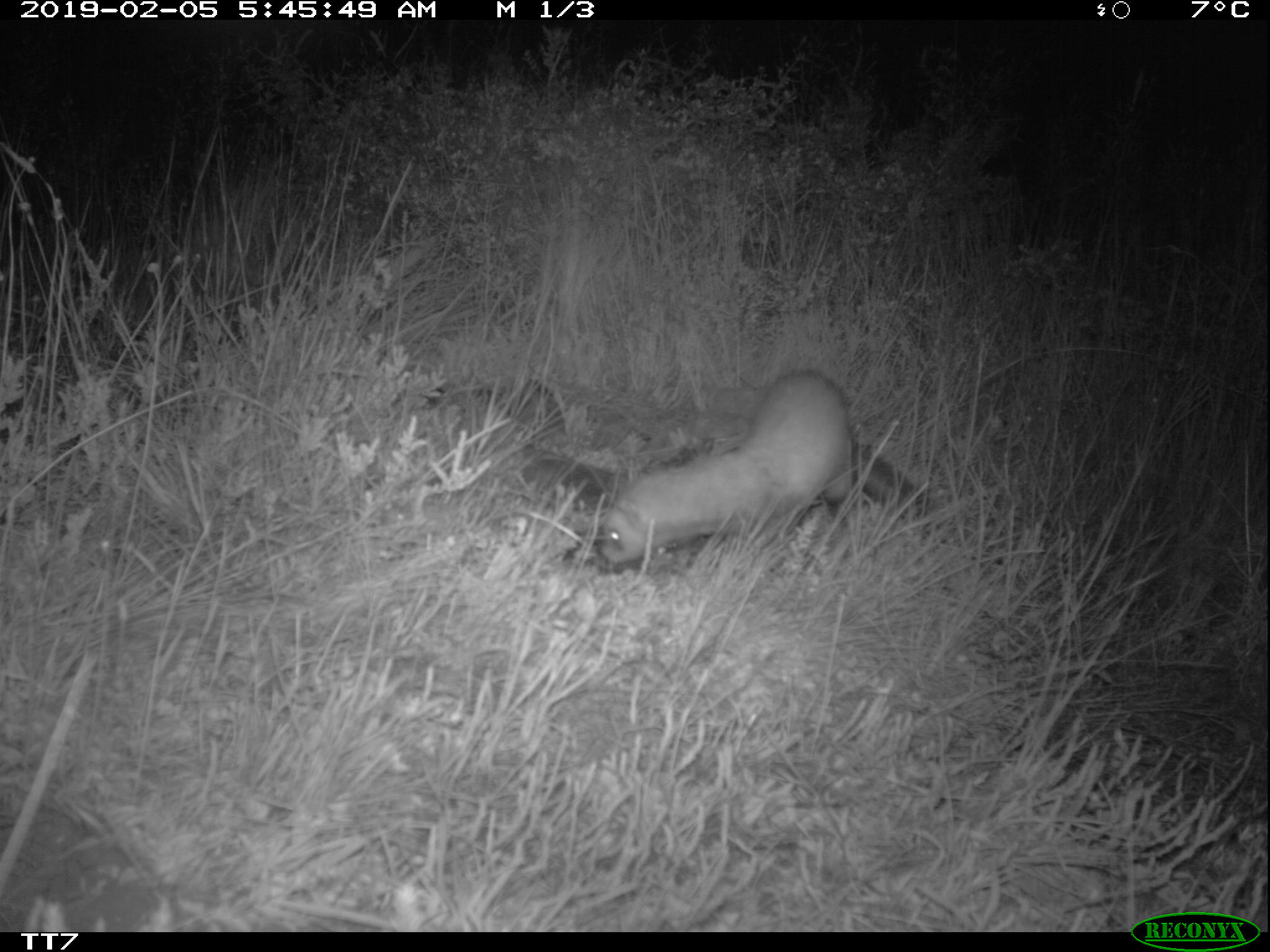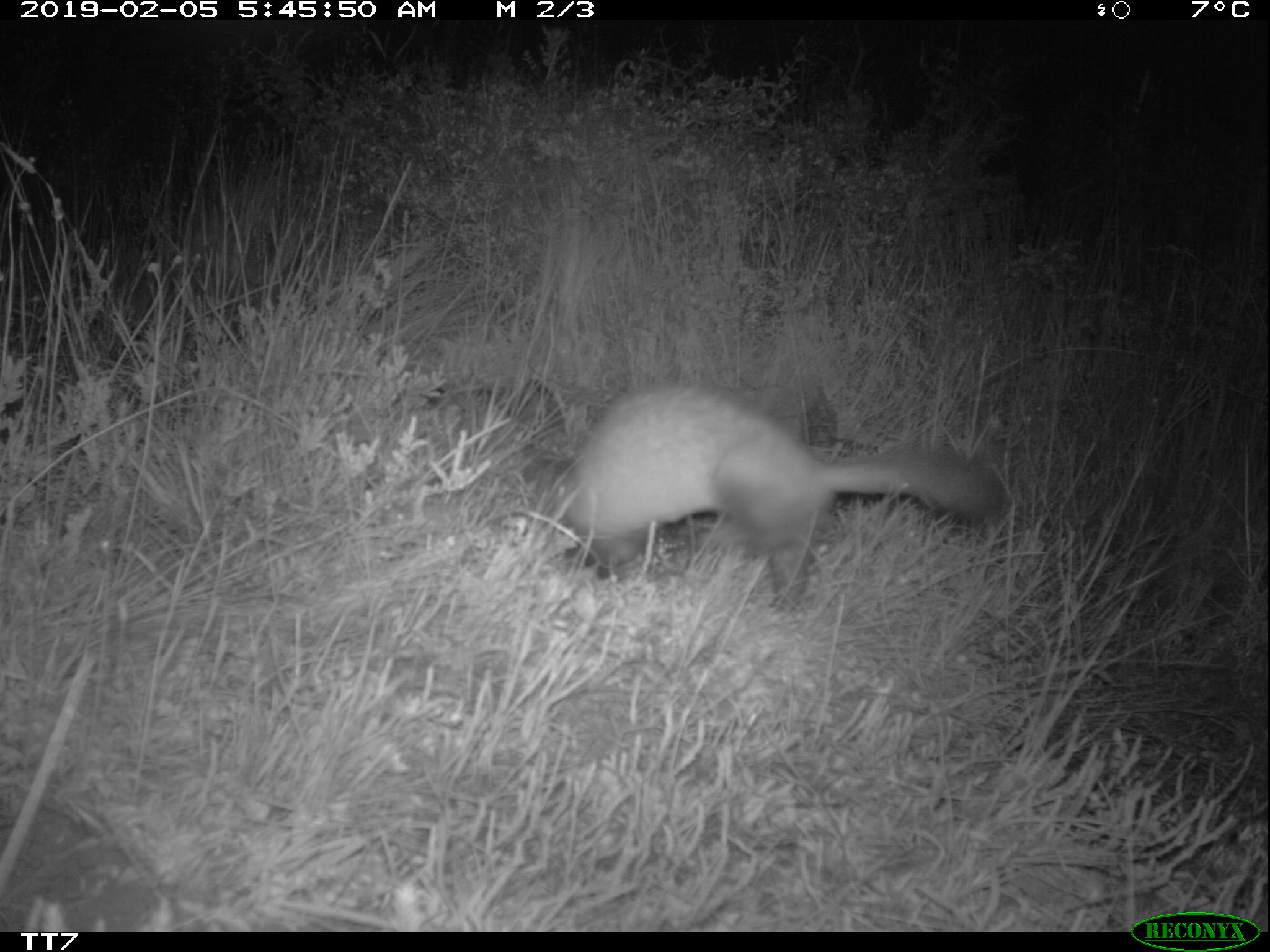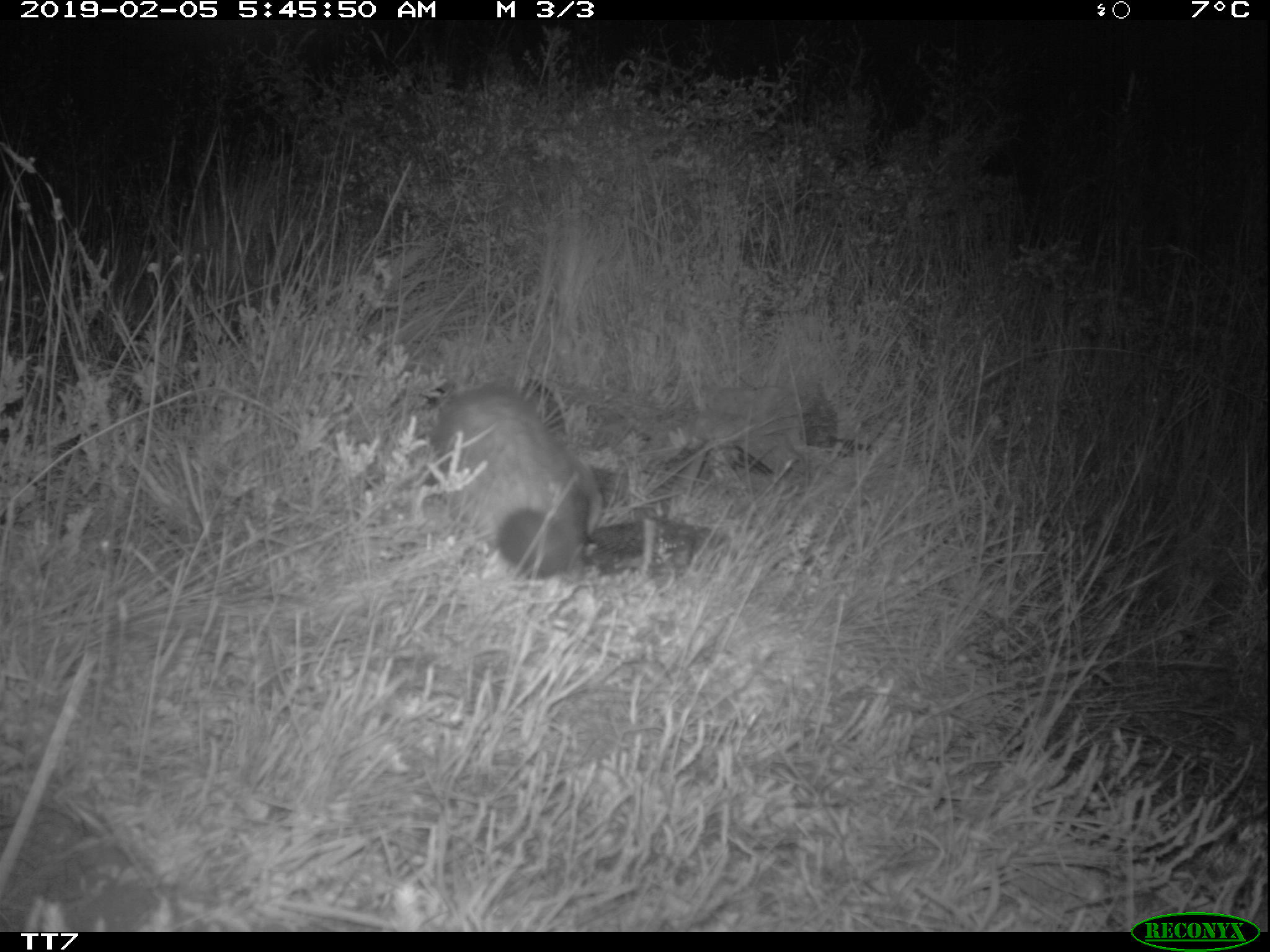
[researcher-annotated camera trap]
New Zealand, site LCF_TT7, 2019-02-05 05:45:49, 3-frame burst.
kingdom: Animalia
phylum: Chordata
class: Mammalia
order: Carnivora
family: Mustelidae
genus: Mustela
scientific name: Mustela furo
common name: ferret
Ferret (Mustela furo).